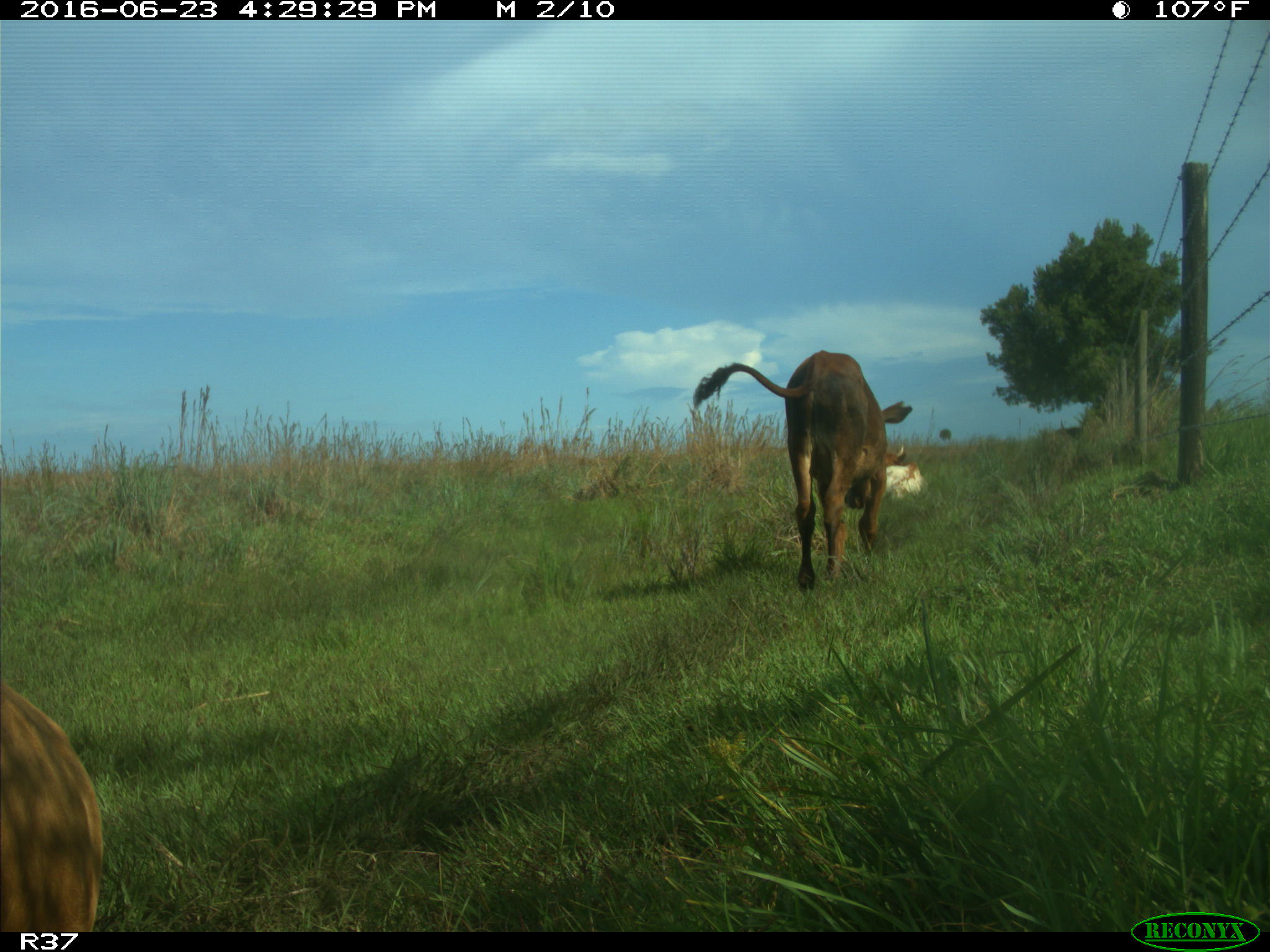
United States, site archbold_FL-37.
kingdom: Animalia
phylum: Chordata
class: Mammalia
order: Artiodactyla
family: Bovidae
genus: Bos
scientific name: Bos taurus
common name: domestic cow